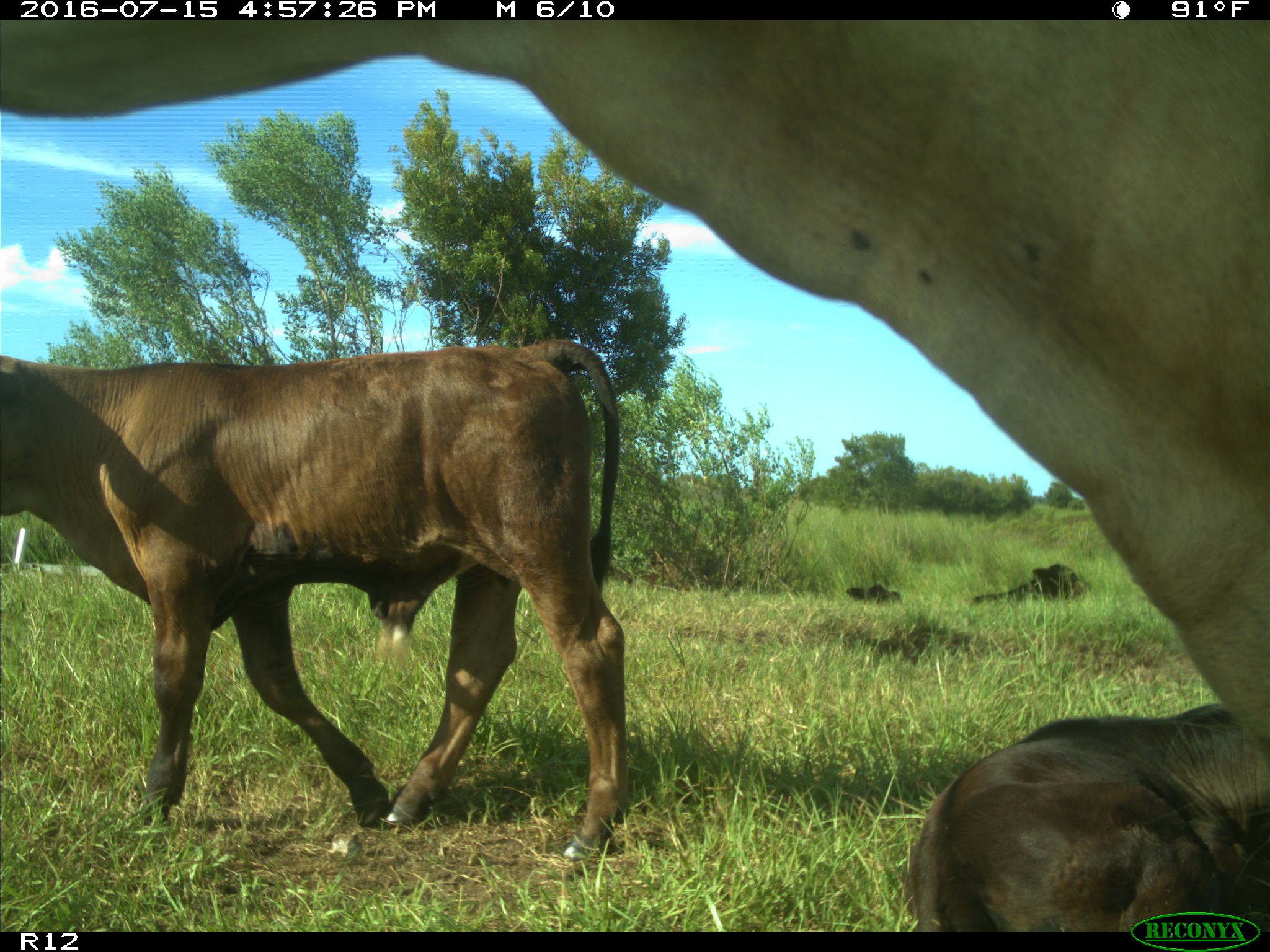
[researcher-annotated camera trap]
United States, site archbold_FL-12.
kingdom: Animalia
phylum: Chordata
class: Mammalia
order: Artiodactyla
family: Bovidae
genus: Bos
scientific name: Bos taurus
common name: domestic cow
Bos taurus (domestic cow).